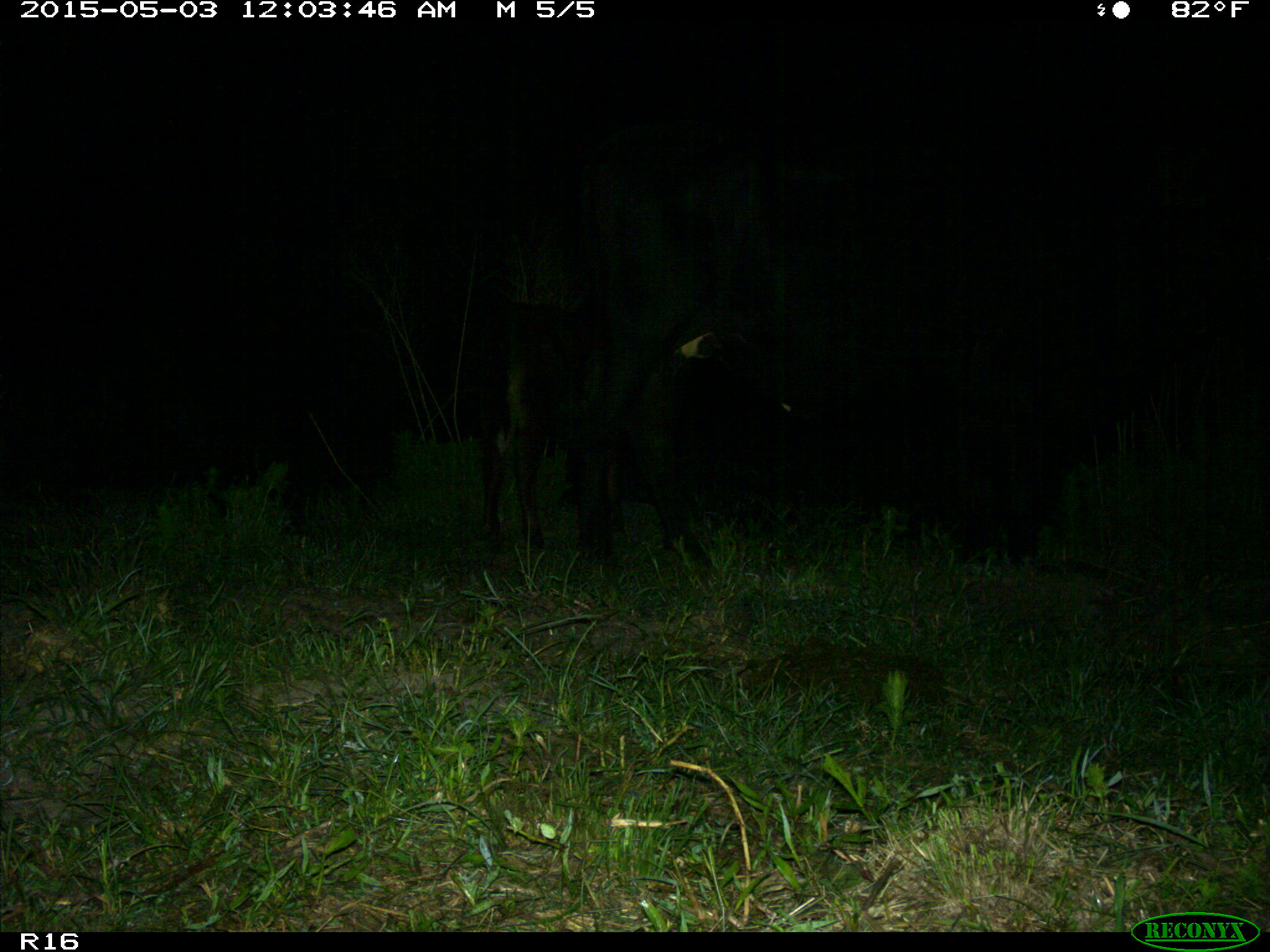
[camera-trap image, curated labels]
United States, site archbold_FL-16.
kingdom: Animalia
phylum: Chordata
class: Mammalia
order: Artiodactyla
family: Bovidae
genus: Bos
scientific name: Bos taurus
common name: domestic cow